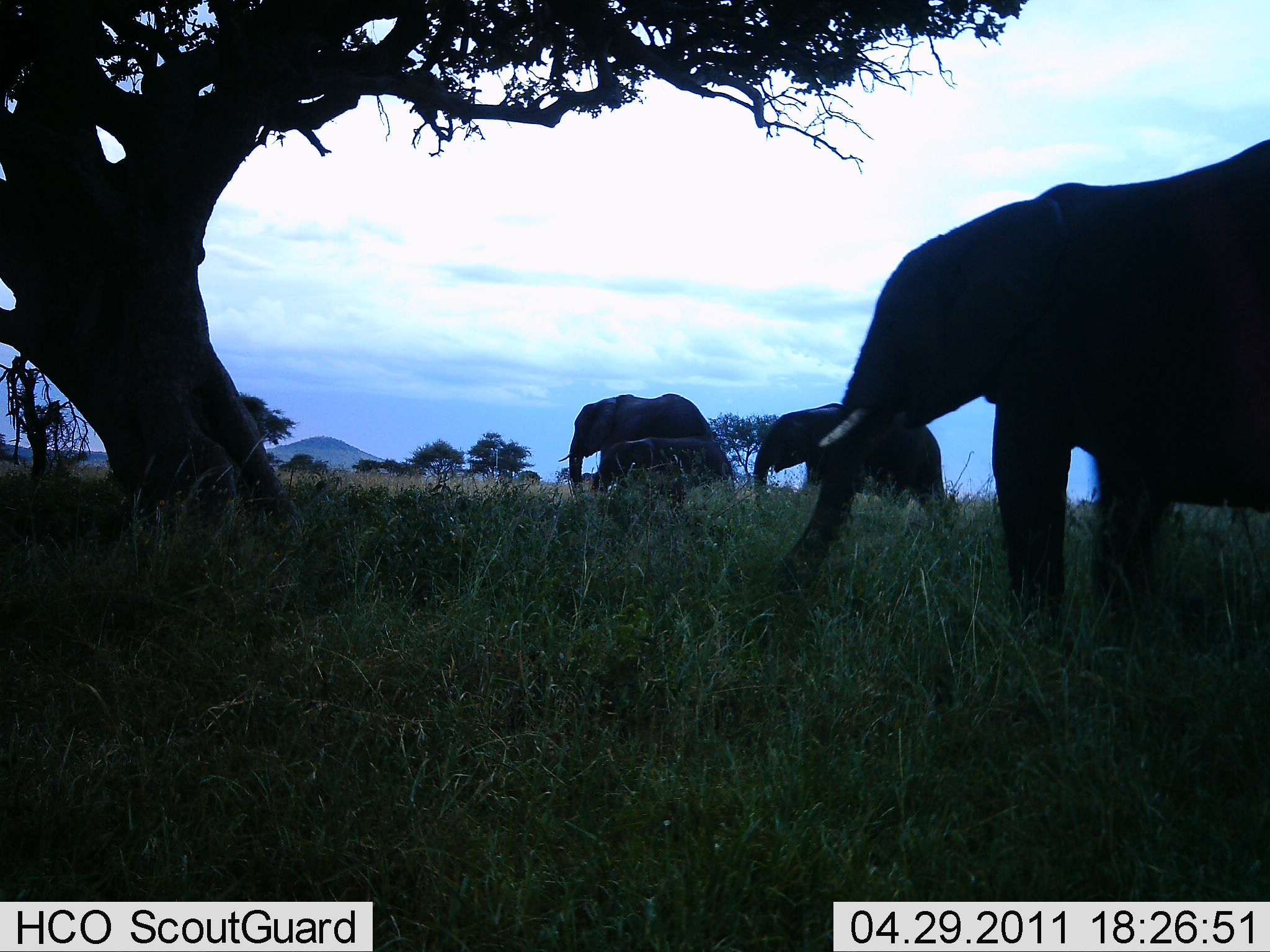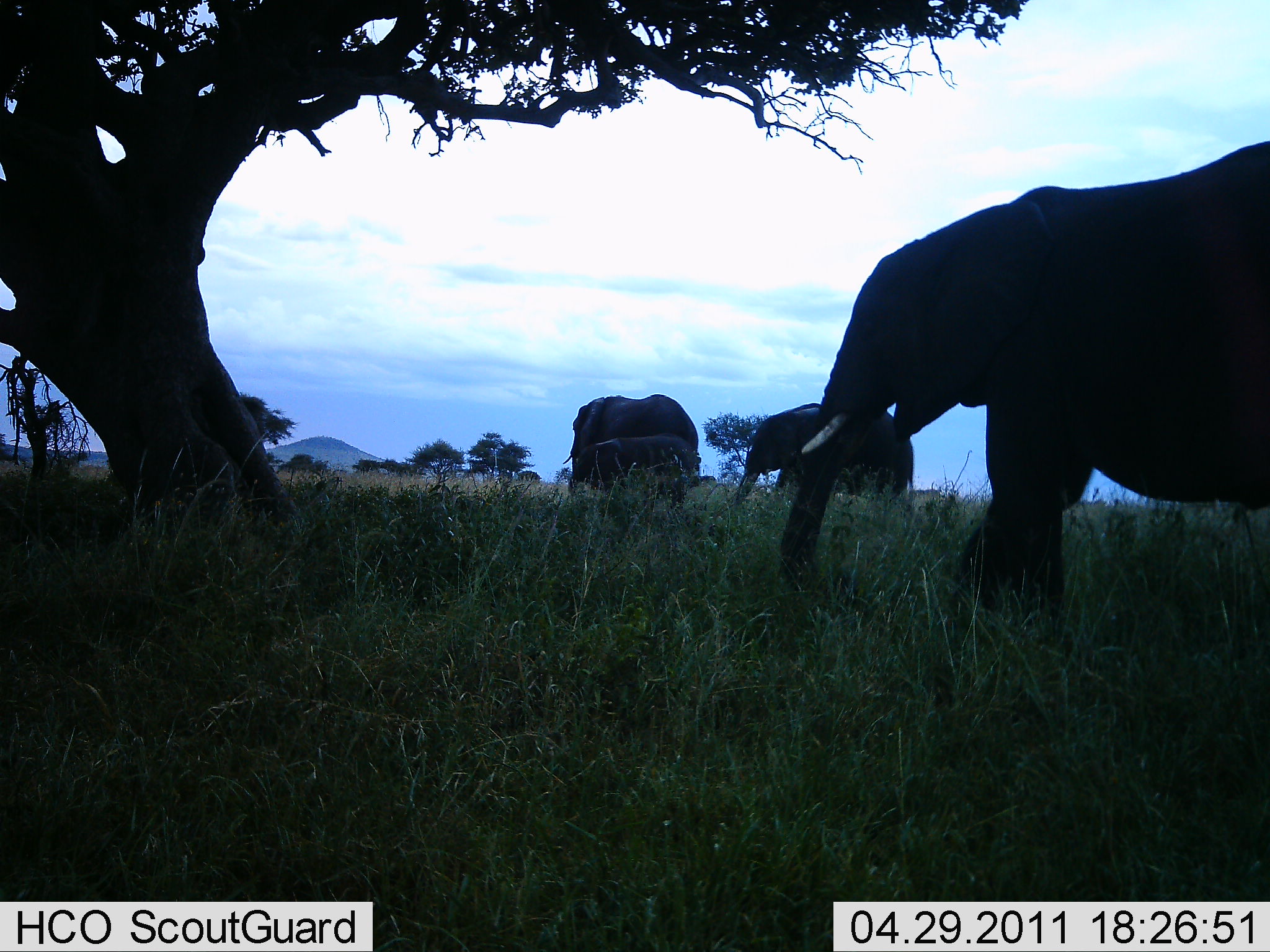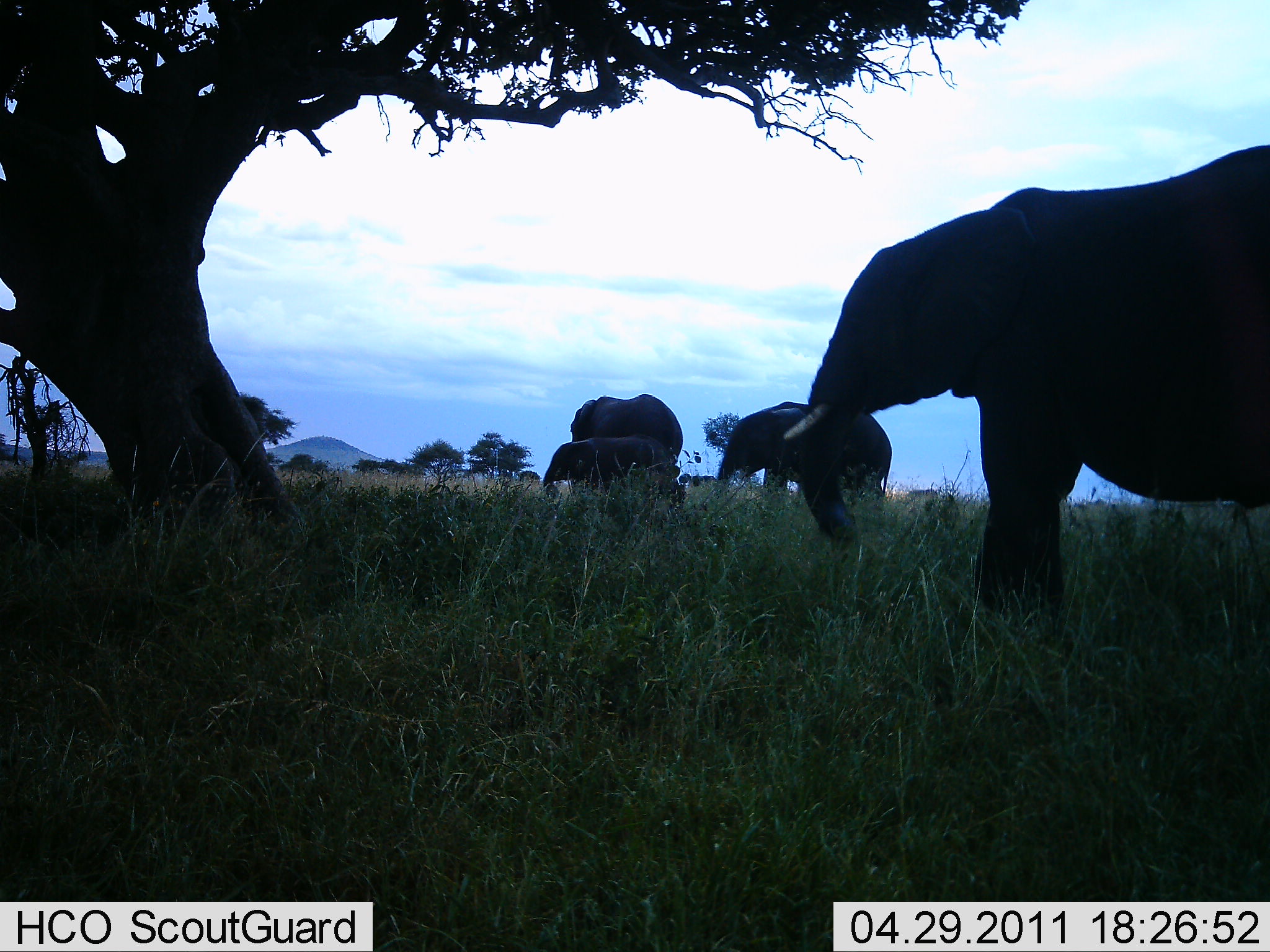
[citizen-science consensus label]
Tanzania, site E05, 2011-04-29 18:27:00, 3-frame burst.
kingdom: Animalia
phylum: Chordata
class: Mammalia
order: Proboscidea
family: Elephantidae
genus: Loxodonta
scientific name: Loxodonta africana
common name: african bush elephant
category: elephant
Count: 4.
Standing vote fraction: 40%.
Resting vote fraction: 0%.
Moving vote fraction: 80%.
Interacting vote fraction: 0%.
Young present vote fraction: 80%.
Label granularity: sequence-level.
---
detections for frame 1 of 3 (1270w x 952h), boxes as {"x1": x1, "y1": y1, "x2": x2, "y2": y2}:
animal: {"x1": 766, "y1": 138, "x2": 1270, "y2": 678}; {"x1": 751, "y1": 400, "x2": 953, "y2": 516}; {"x1": 557, "y1": 391, "x2": 717, "y2": 506}; {"x1": 592, "y1": 436, "x2": 733, "y2": 512}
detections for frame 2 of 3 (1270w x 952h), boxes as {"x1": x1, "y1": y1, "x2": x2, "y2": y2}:
animal: {"x1": 780, "y1": 138, "x2": 1270, "y2": 637}; {"x1": 736, "y1": 400, "x2": 915, "y2": 510}; {"x1": 561, "y1": 392, "x2": 704, "y2": 507}; {"x1": 568, "y1": 432, "x2": 695, "y2": 513}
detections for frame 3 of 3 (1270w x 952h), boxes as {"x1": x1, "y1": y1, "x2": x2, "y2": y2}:
animal: {"x1": 783, "y1": 141, "x2": 1270, "y2": 641}; {"x1": 717, "y1": 399, "x2": 893, "y2": 508}; {"x1": 567, "y1": 393, "x2": 685, "y2": 506}; {"x1": 543, "y1": 434, "x2": 678, "y2": 518}